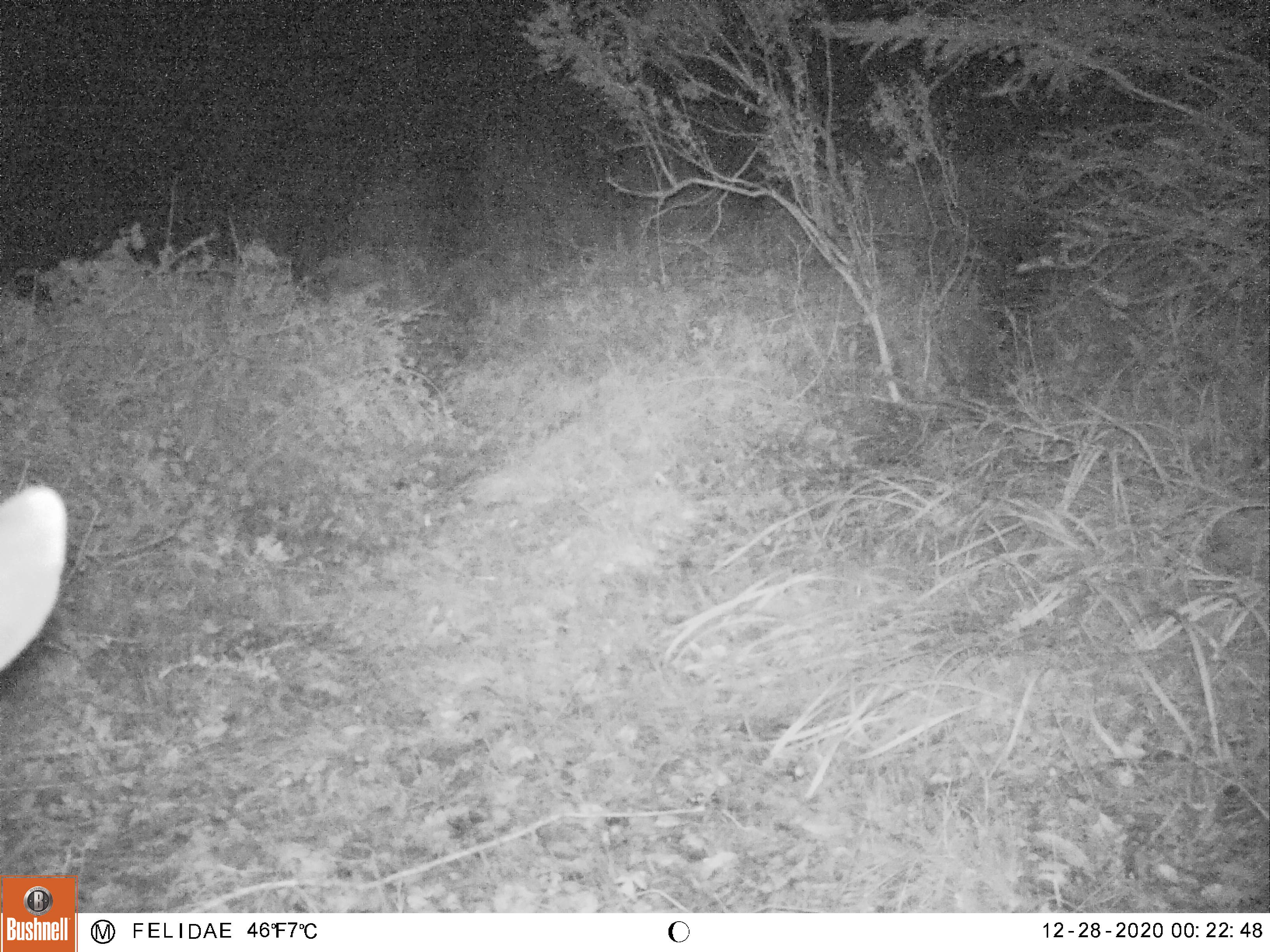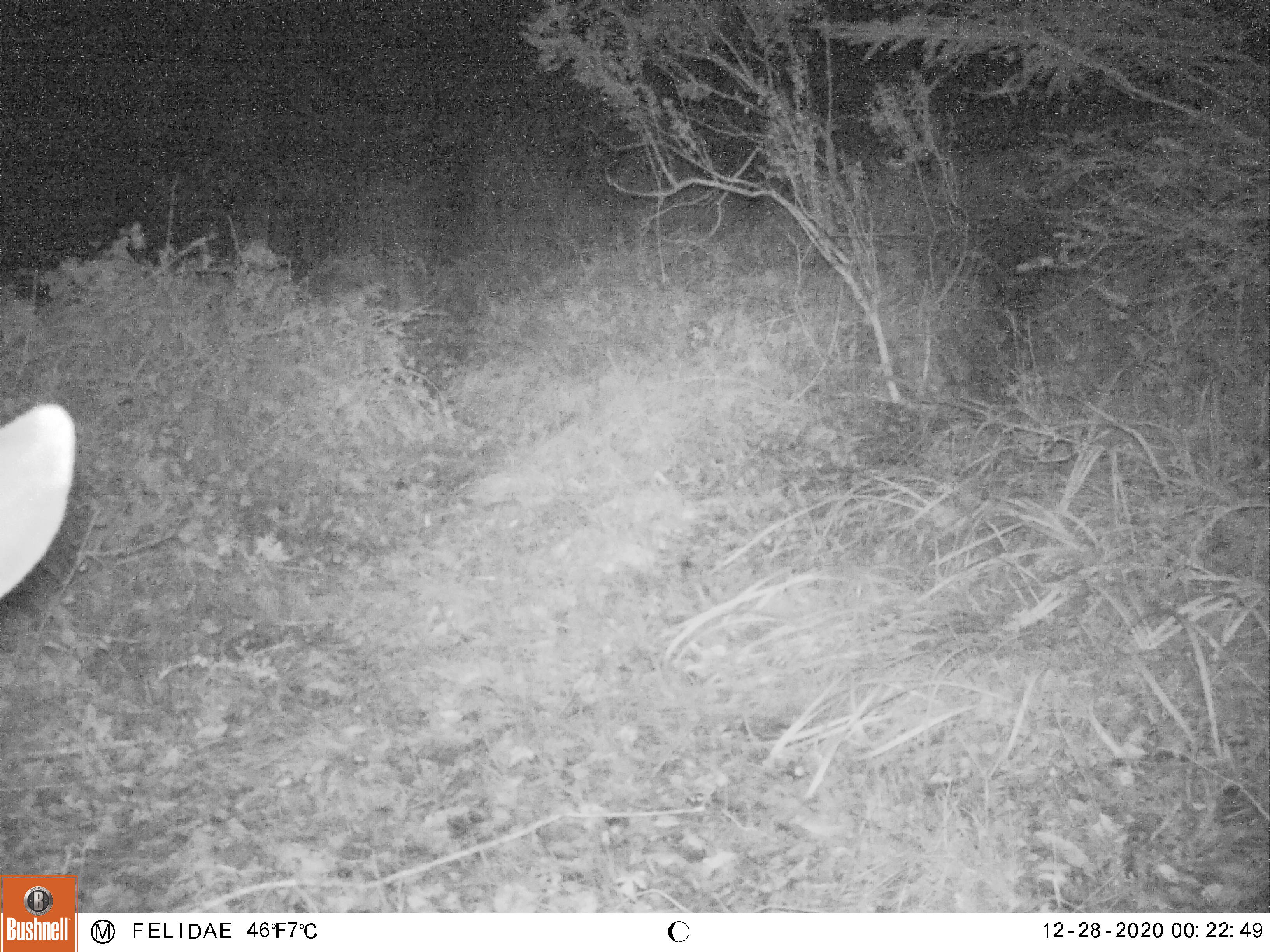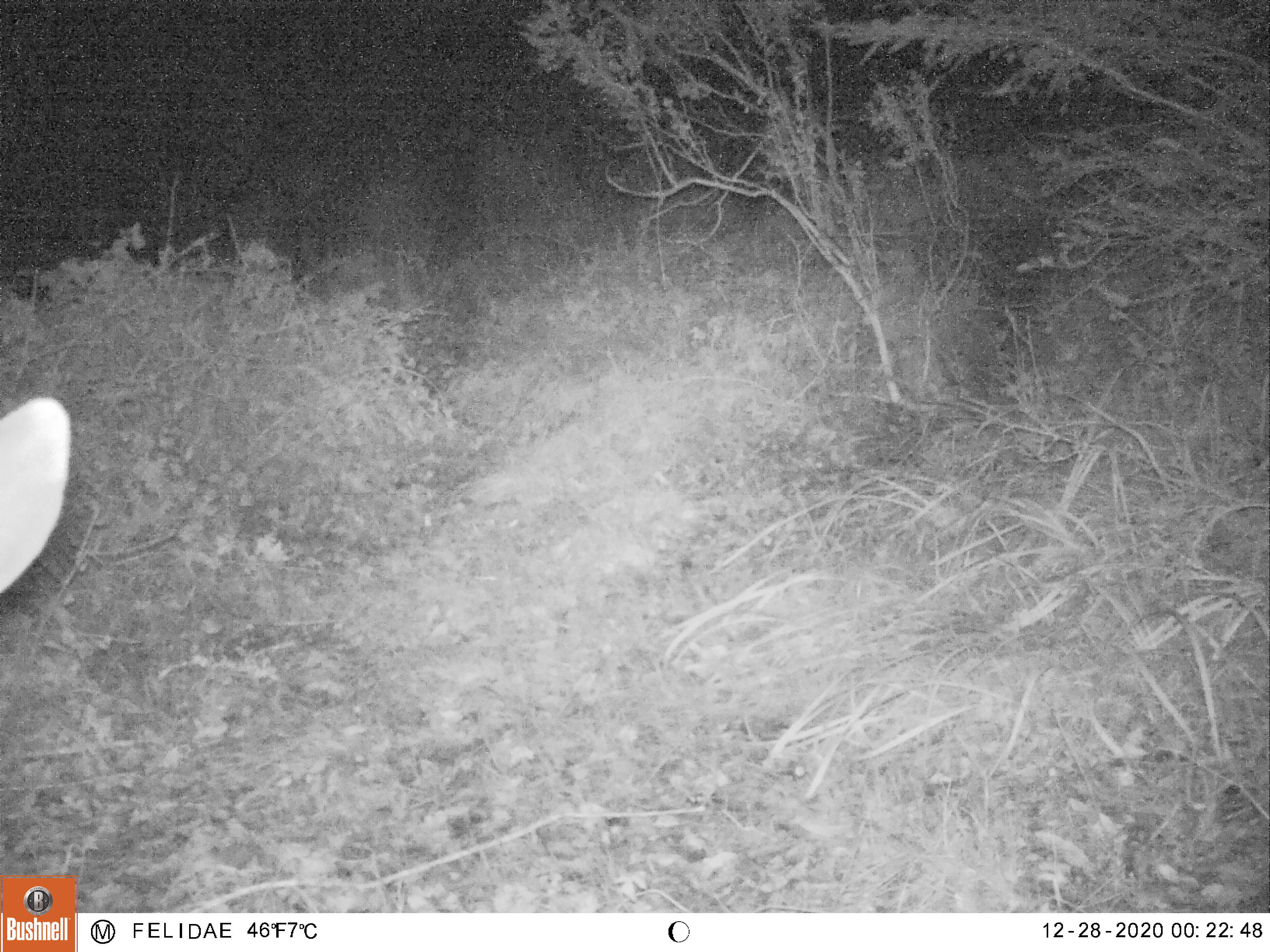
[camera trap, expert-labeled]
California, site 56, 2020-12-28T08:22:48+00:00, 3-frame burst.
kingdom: Animalia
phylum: Chordata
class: Mammalia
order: Artiodactyla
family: Cervidae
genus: Odocoileus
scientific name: Odocoileus hemionus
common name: mule deer